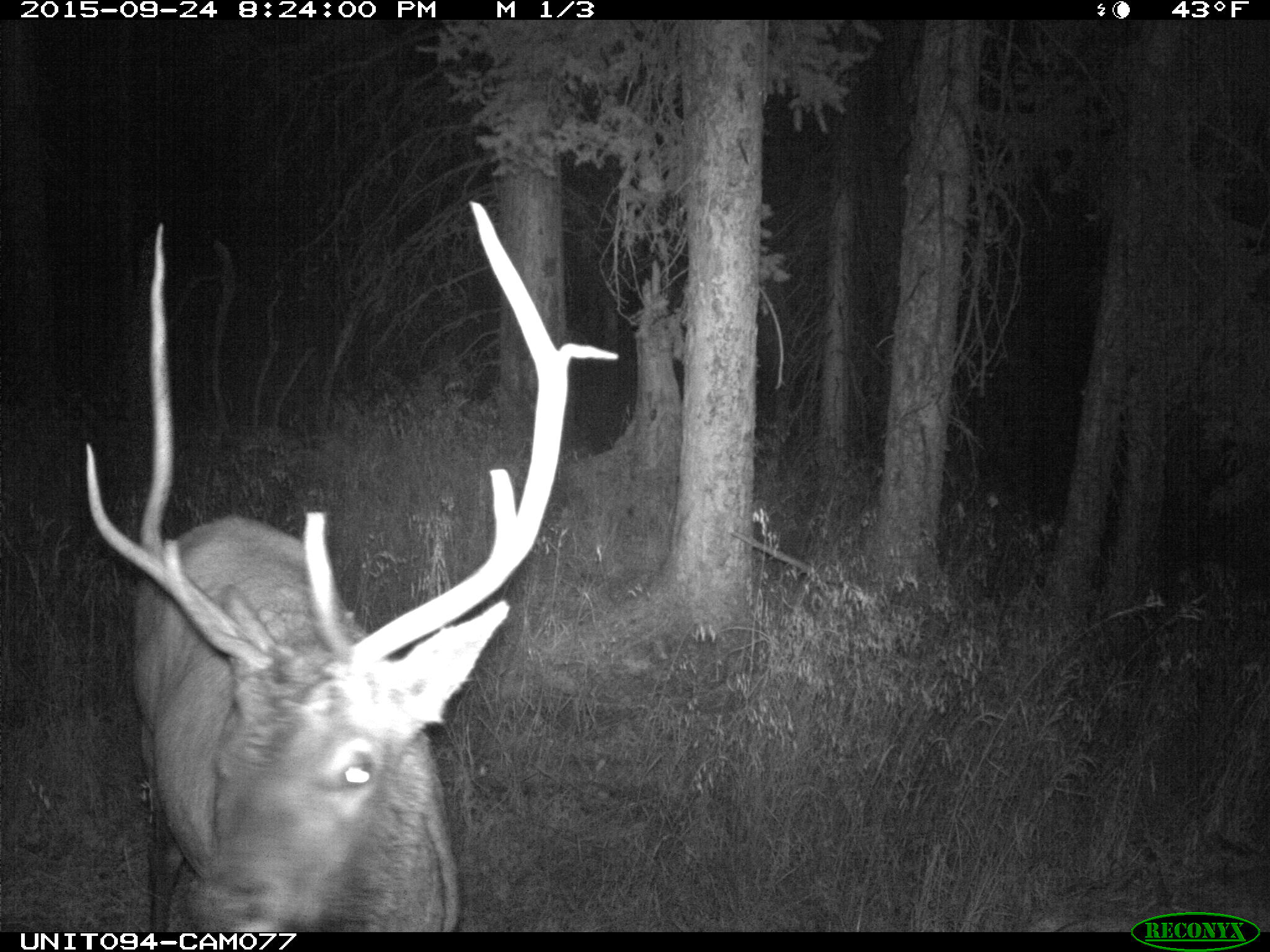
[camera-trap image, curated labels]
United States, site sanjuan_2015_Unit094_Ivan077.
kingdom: Animalia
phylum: Chordata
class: Mammalia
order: Artiodactyla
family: Cervidae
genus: Cervus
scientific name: Cervus elaphus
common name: red deer